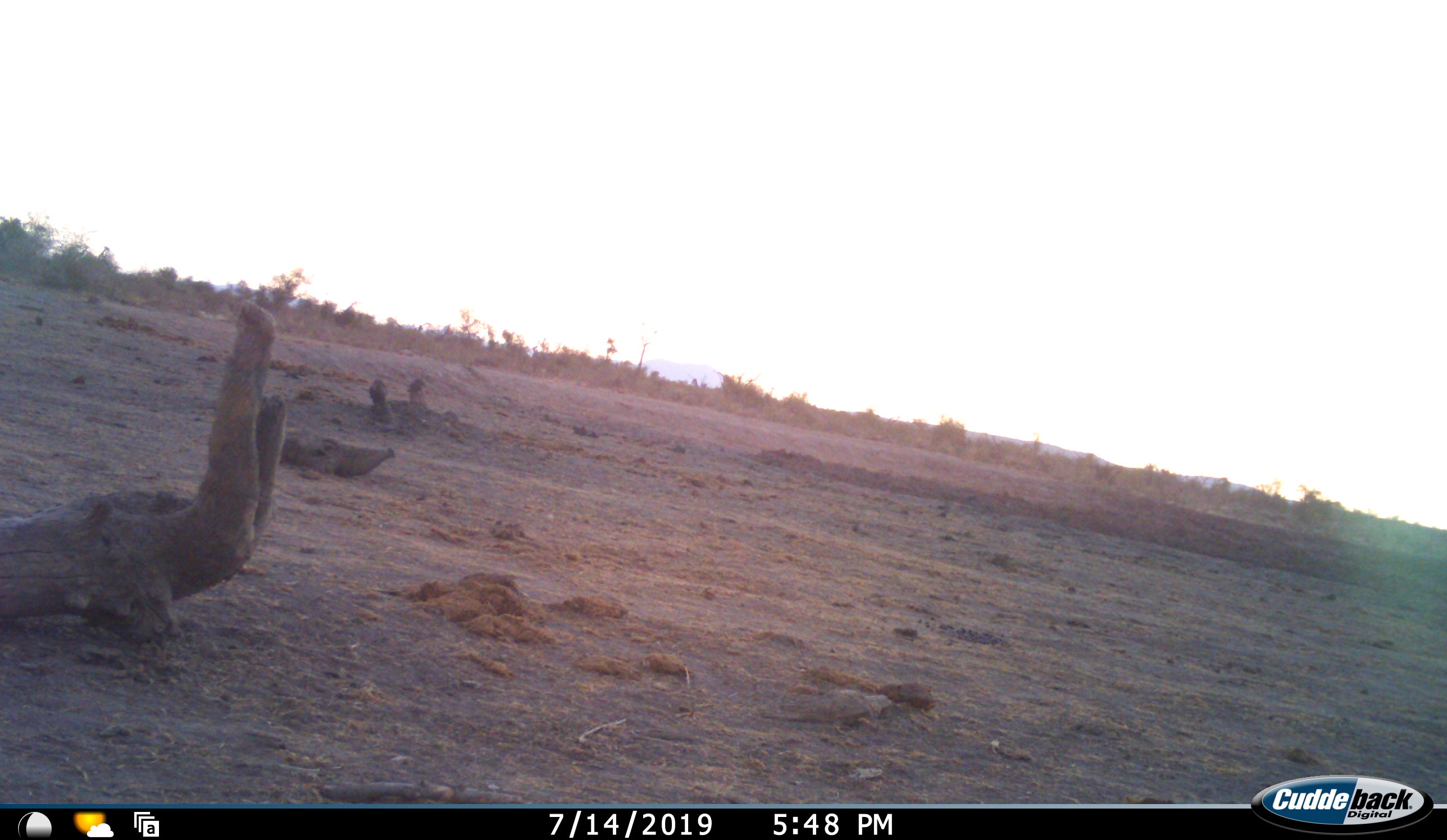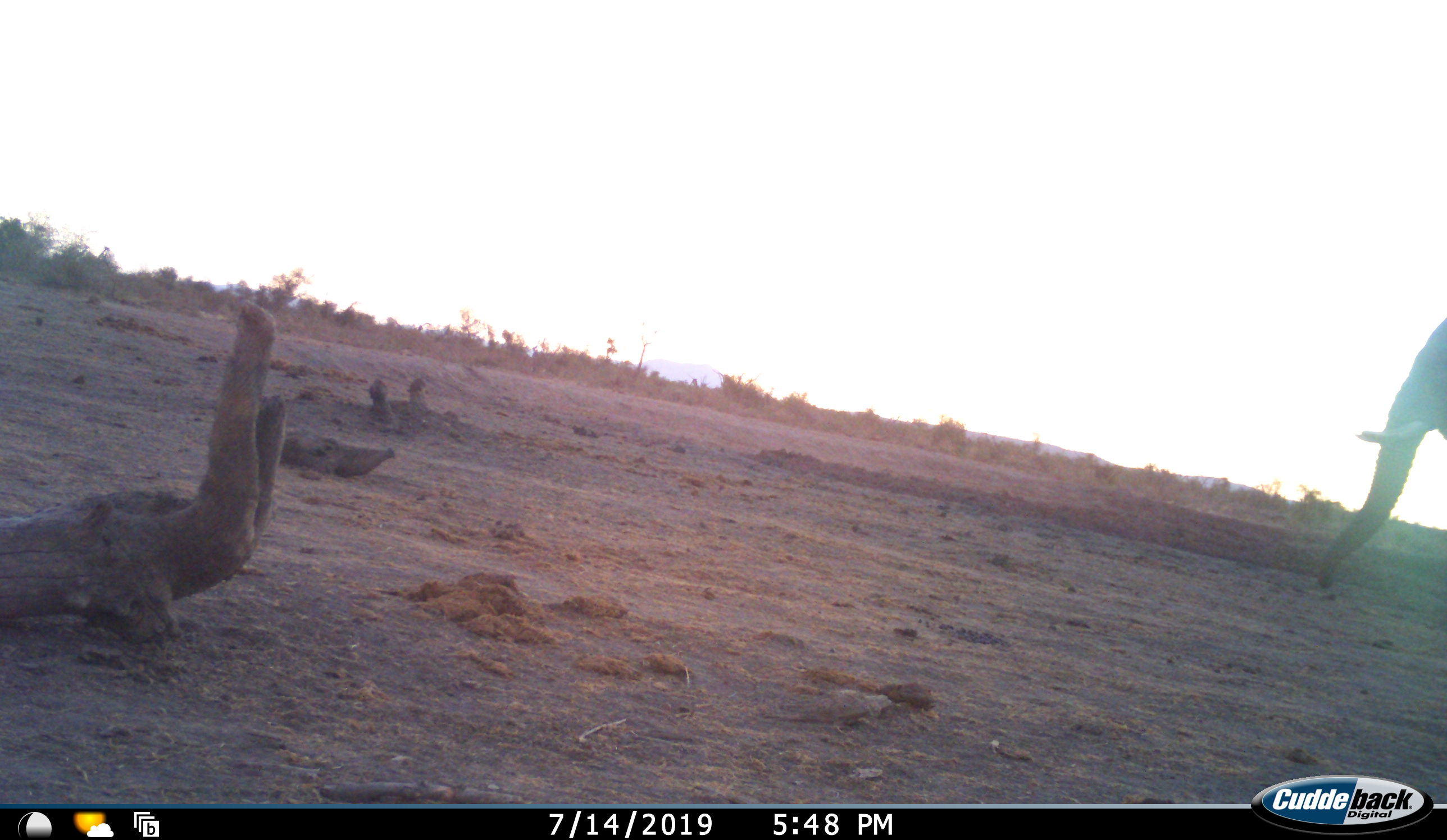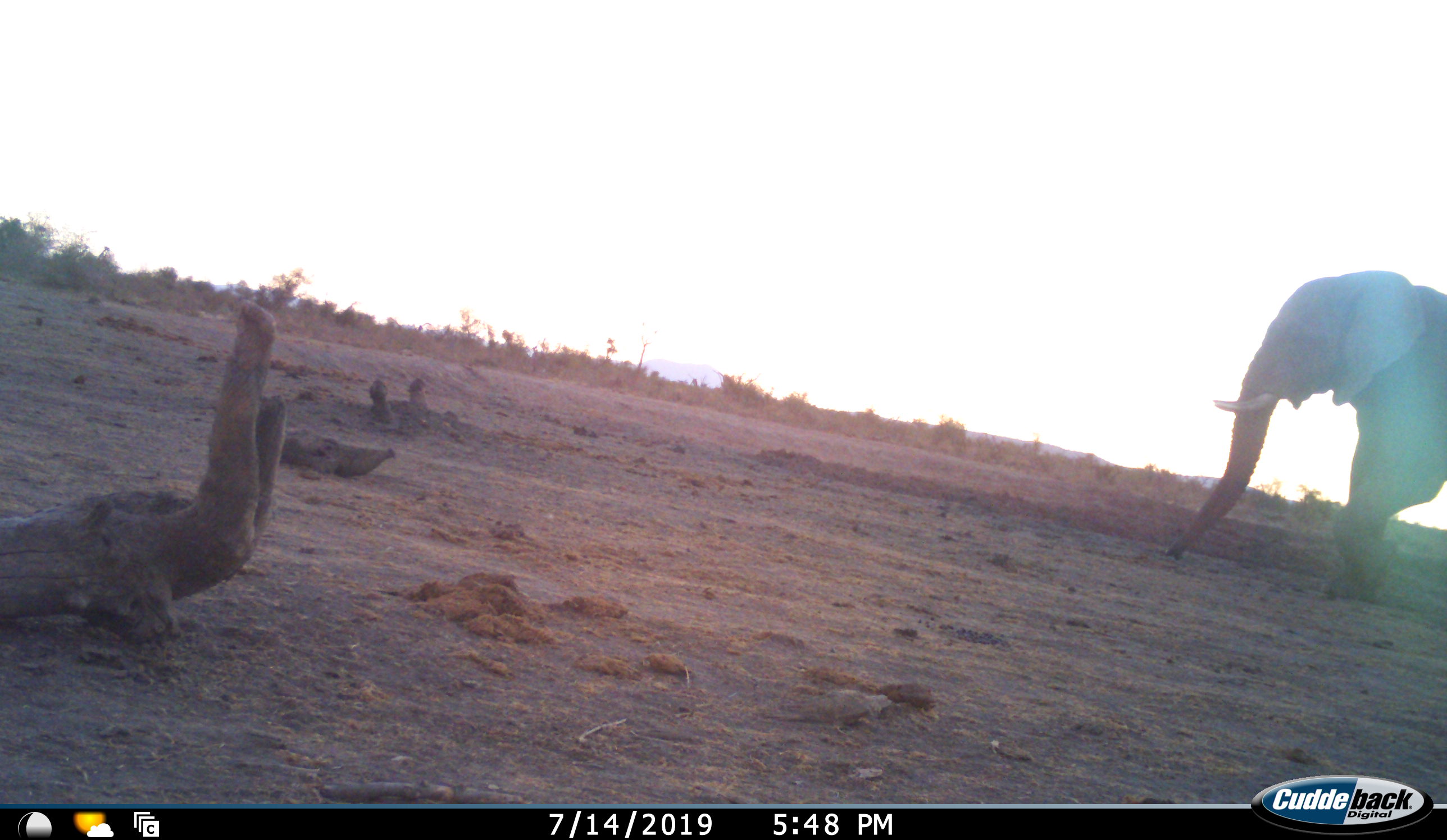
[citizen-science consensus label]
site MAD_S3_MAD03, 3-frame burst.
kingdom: Animalia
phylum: Chordata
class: Mammalia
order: Proboscidea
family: Elephantidae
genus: Loxodonta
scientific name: Loxodonta africana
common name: african bush elephant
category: elephant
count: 1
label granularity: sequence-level